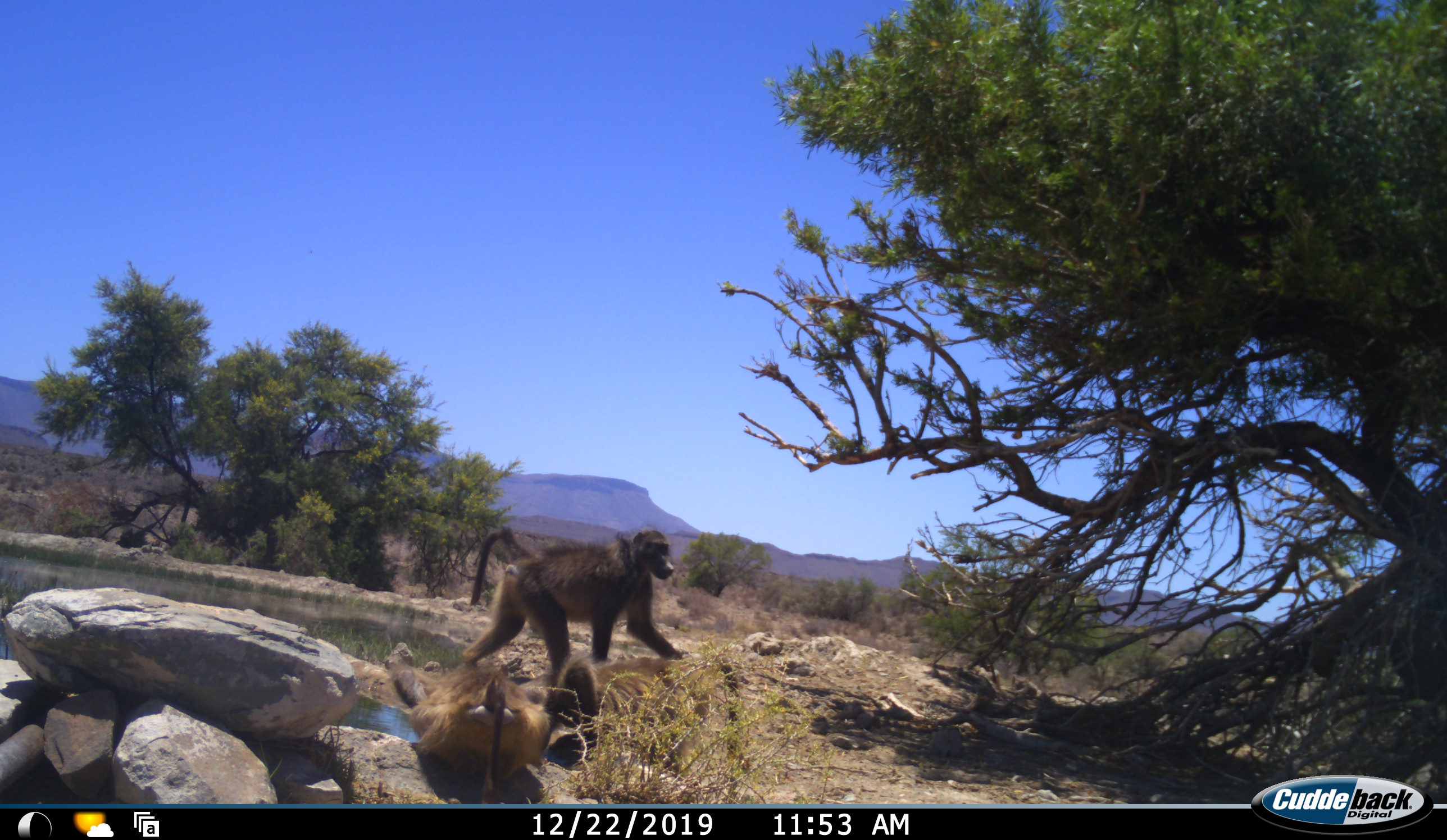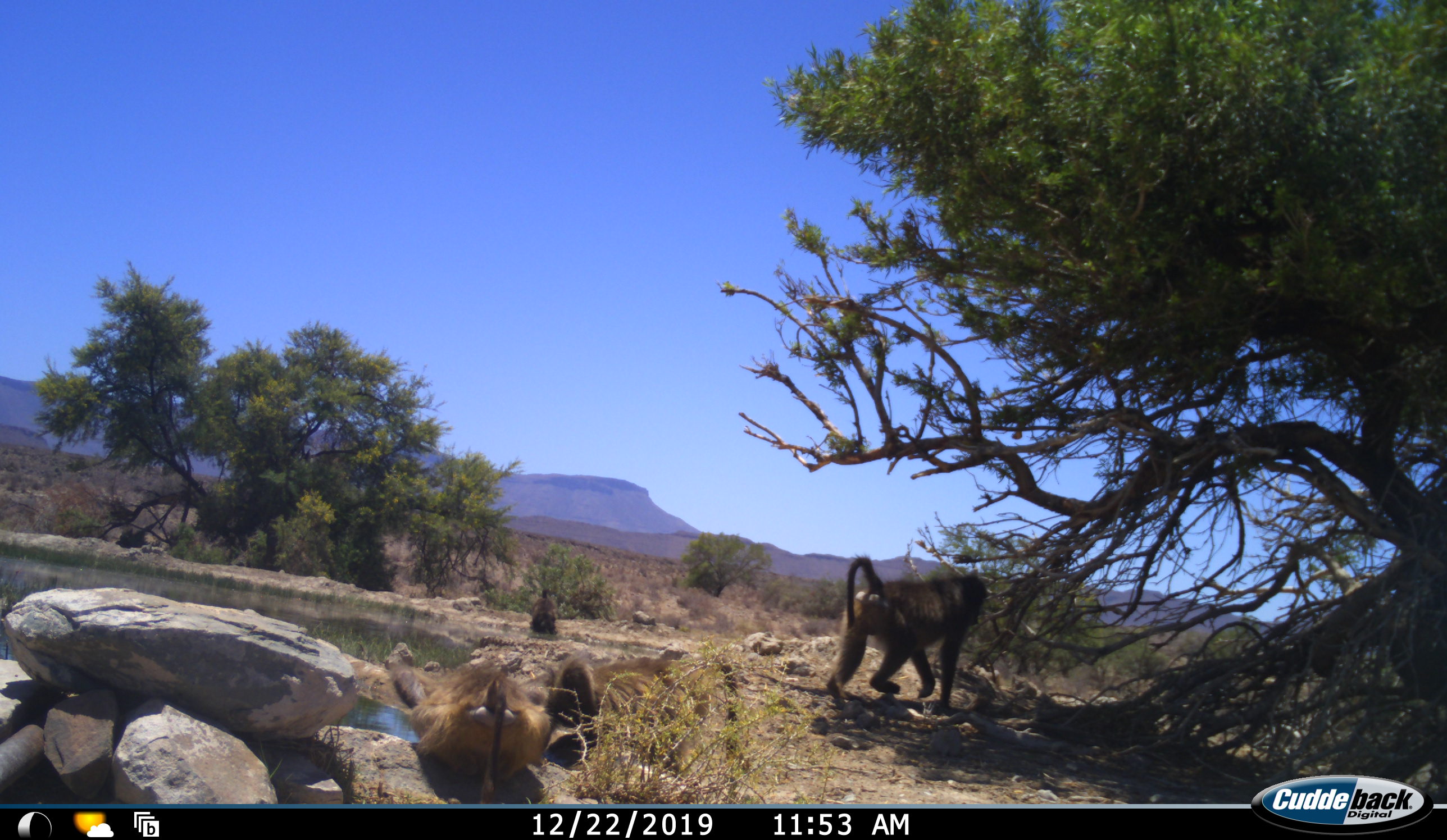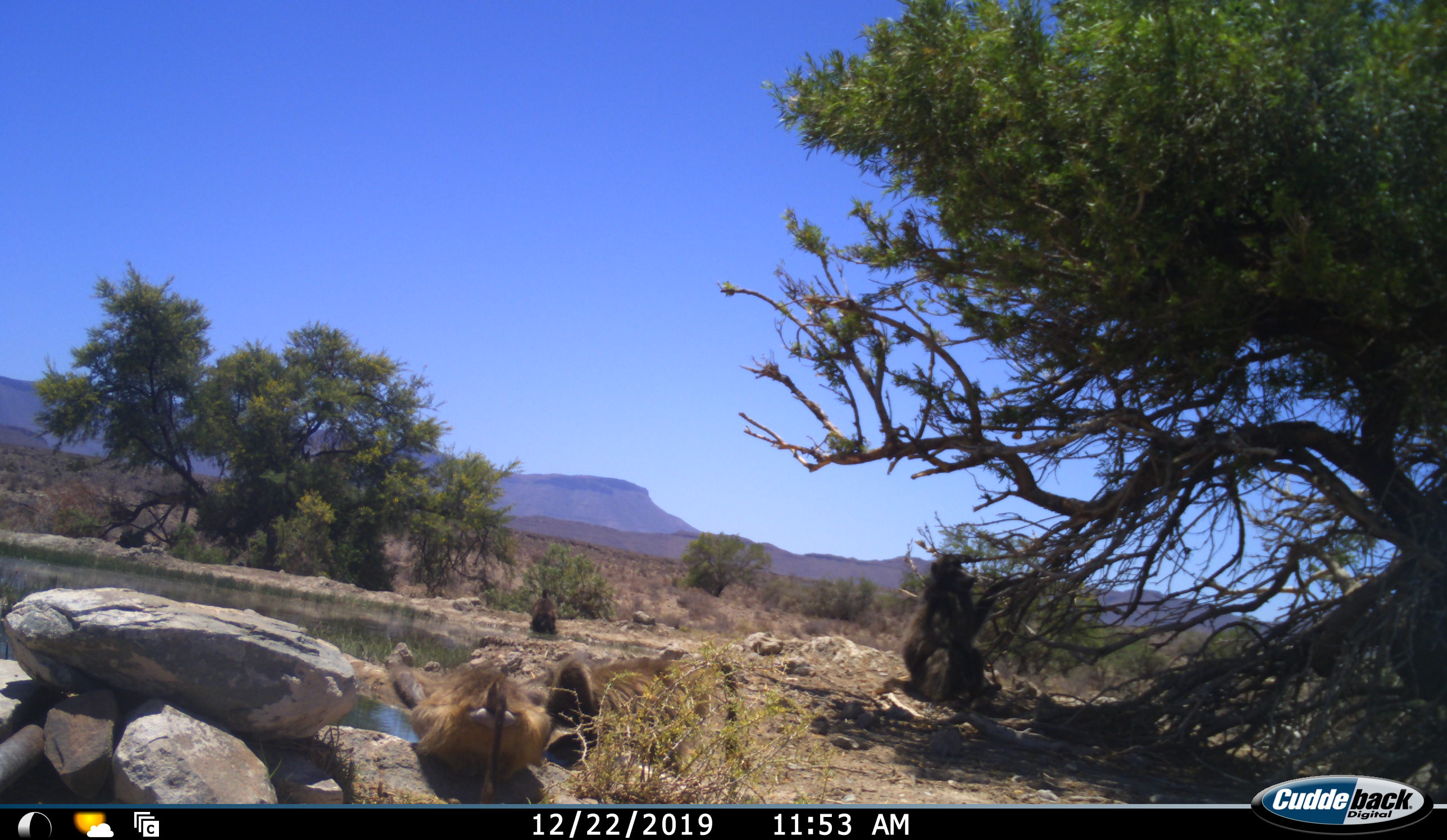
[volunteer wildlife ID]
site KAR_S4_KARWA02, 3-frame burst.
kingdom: Animalia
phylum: Chordata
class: Mammalia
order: Primates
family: Cercopithecidae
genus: Papio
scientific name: Papio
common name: baboon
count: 4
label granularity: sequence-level